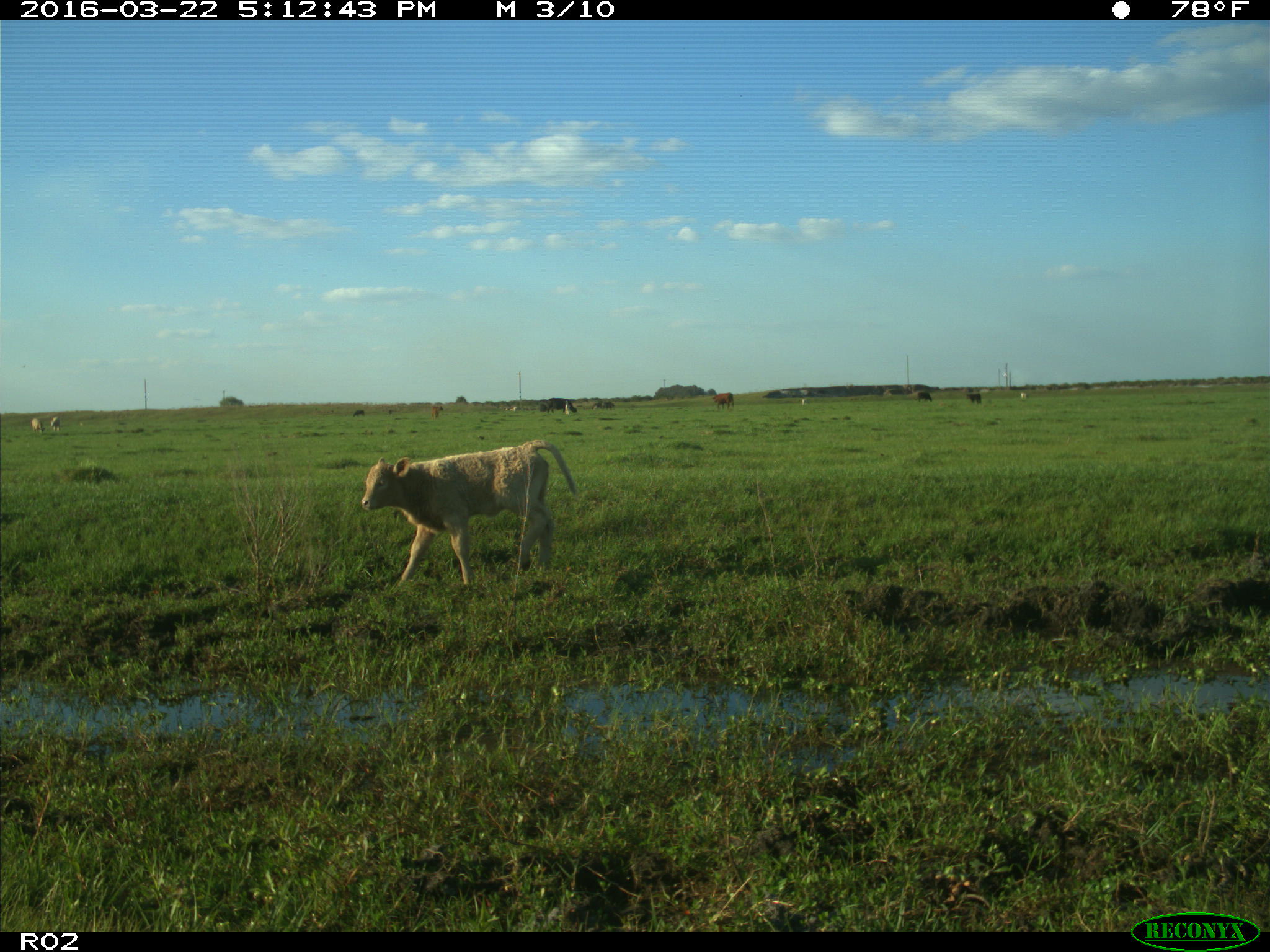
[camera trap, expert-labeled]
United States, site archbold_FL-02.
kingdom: Animalia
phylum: Chordata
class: Mammalia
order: Artiodactyla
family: Bovidae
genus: Bos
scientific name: Bos taurus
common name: domestic cow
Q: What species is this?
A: Bos taurus (domestic cow).